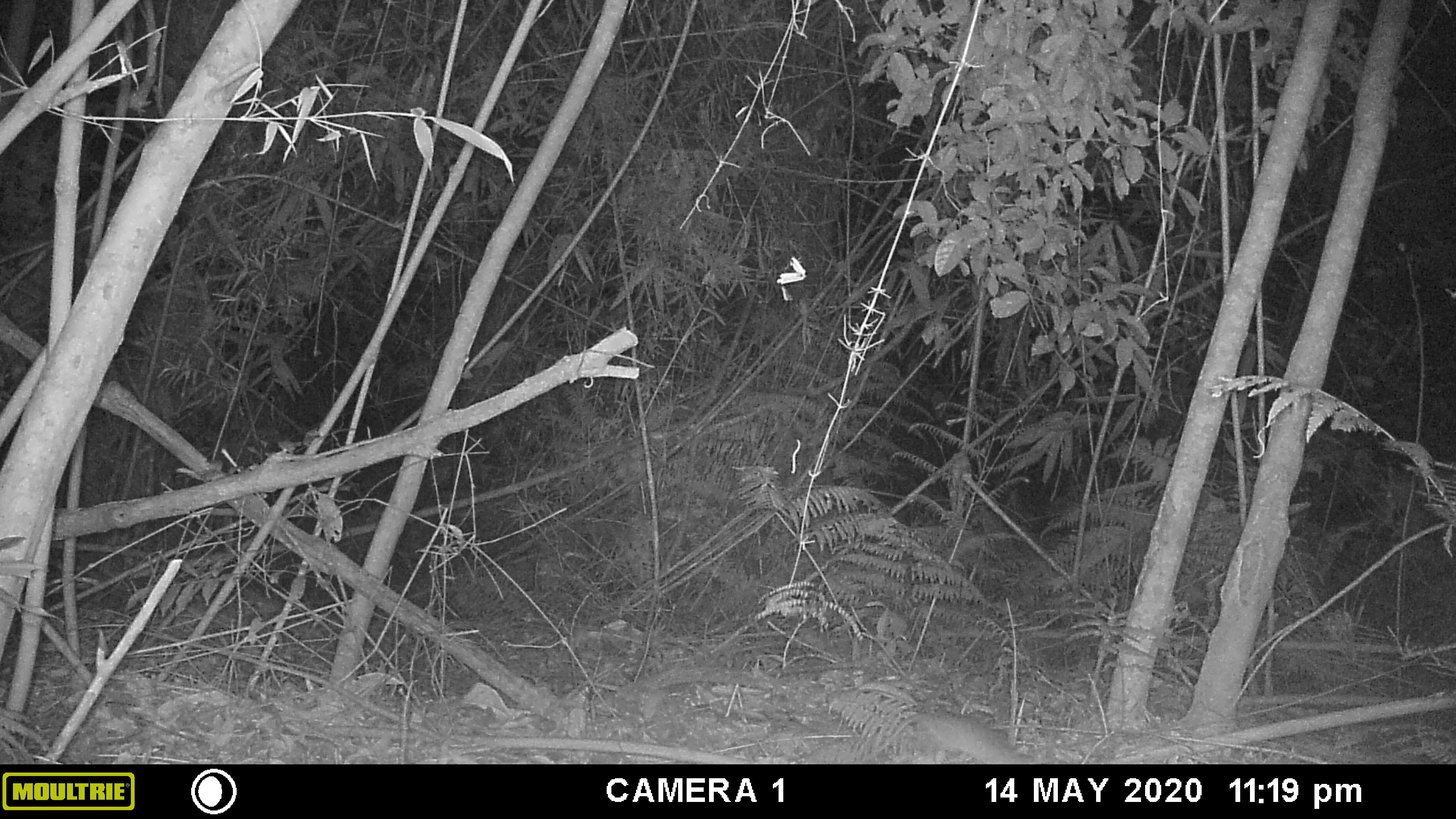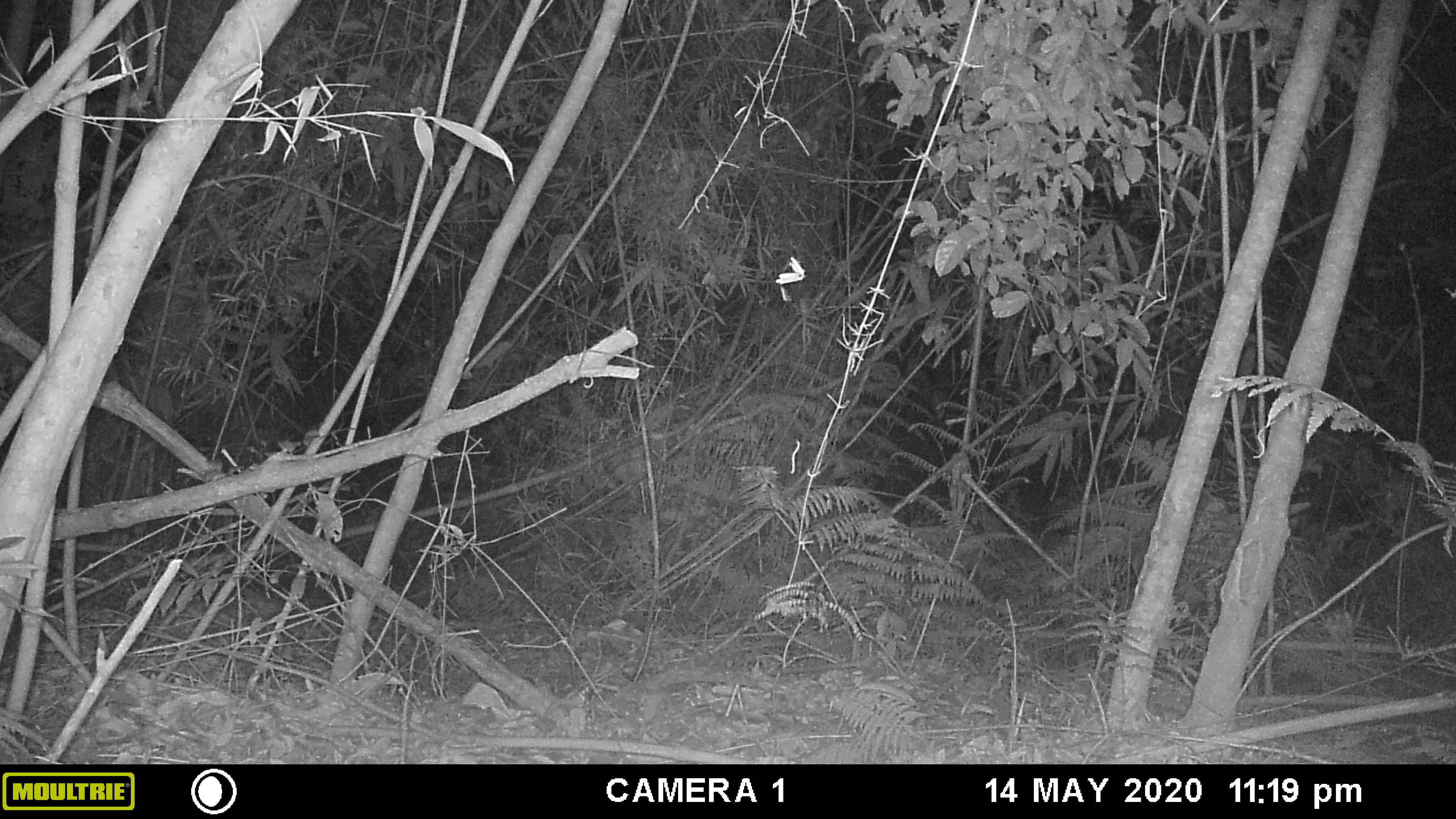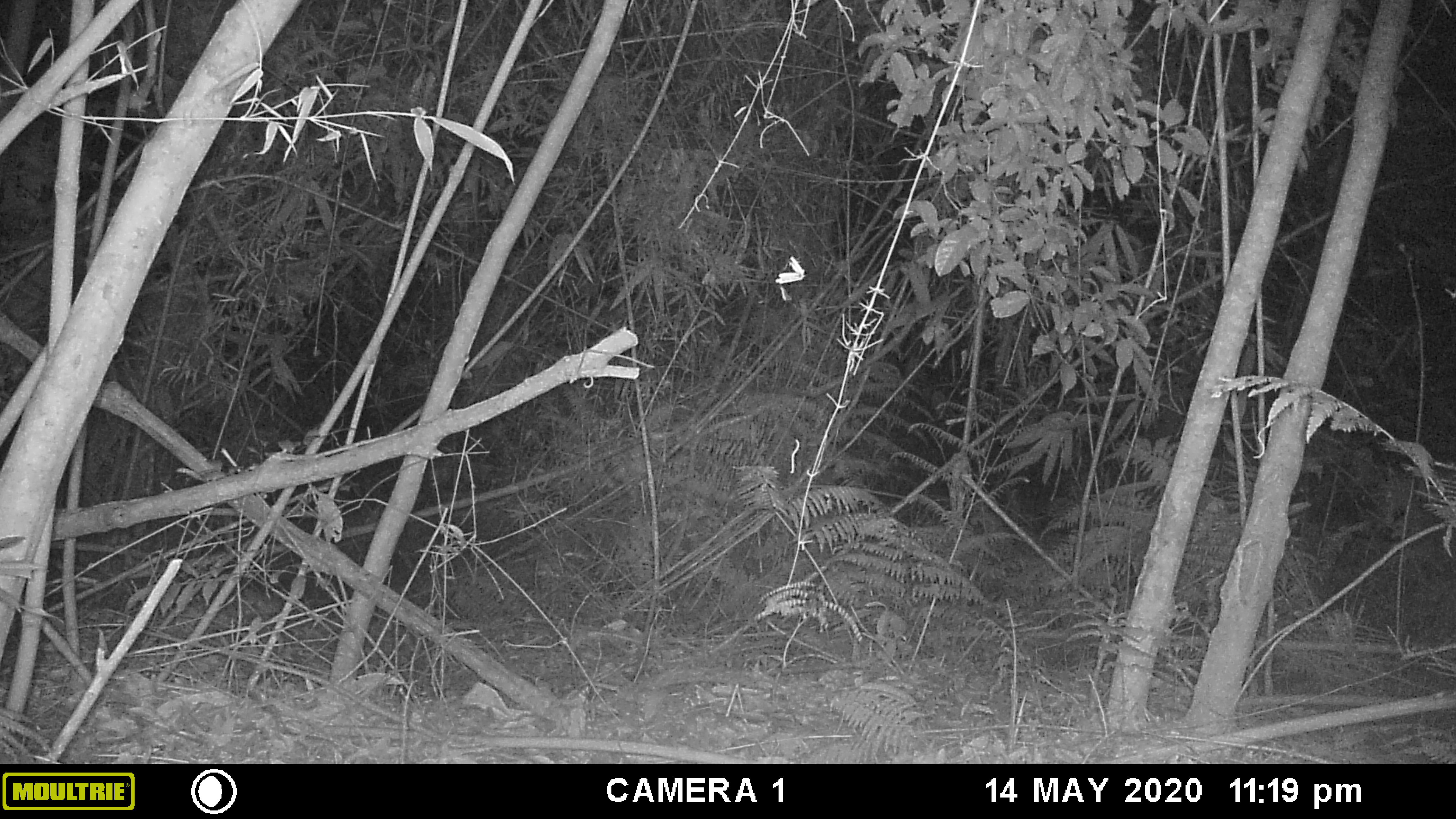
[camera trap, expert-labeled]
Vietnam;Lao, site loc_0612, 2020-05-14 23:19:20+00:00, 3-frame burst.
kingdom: Animalia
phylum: Chordata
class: Mammalia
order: Rodentia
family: Muridae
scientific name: Muridae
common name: old-world mice and rats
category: unidentified murid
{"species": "unidentified murid (old-world mice and rats) (Muridae)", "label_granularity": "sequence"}